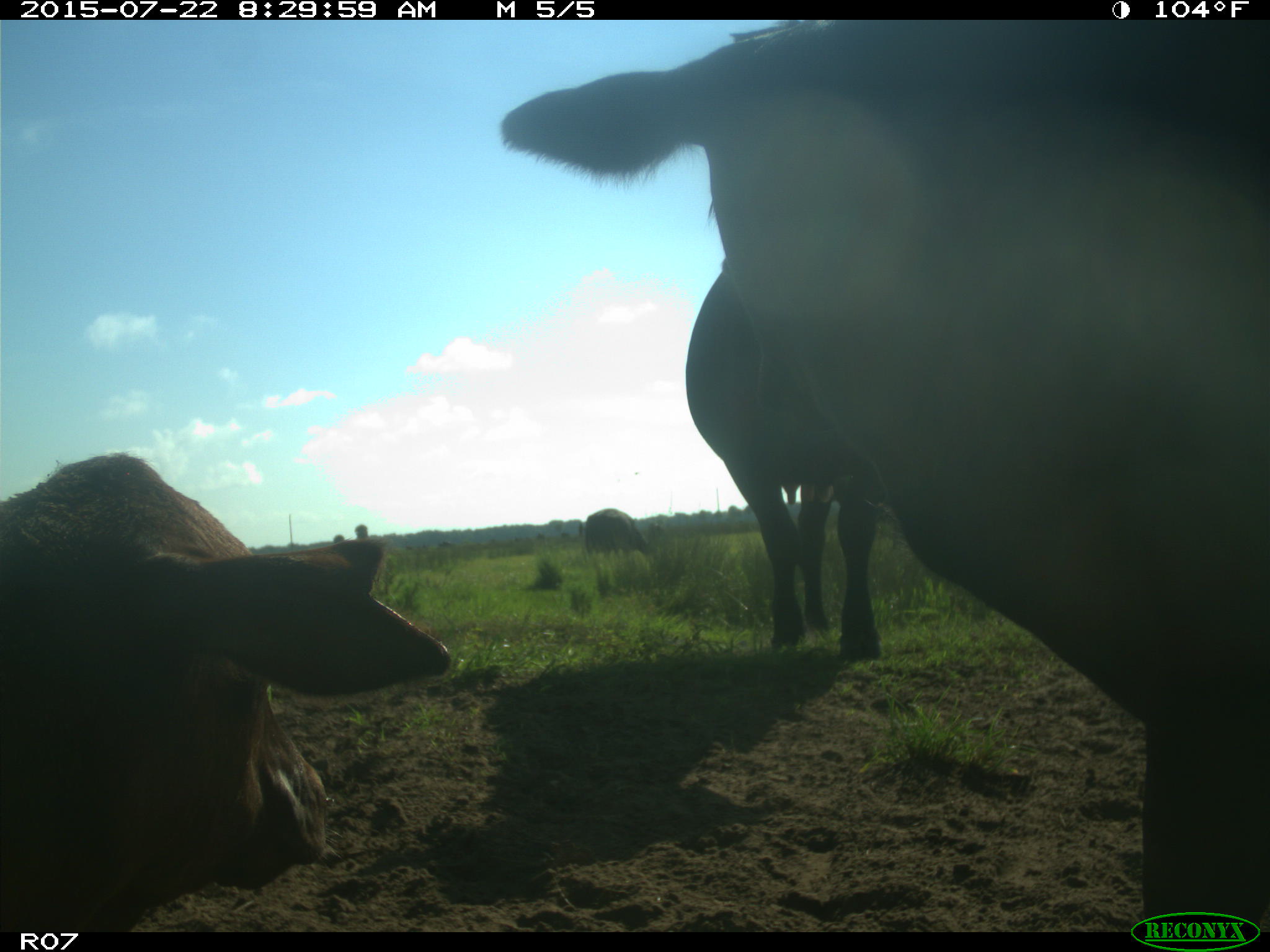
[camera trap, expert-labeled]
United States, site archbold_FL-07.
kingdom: Animalia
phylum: Chordata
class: Mammalia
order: Artiodactyla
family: Bovidae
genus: Bos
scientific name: Bos taurus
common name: domestic cow